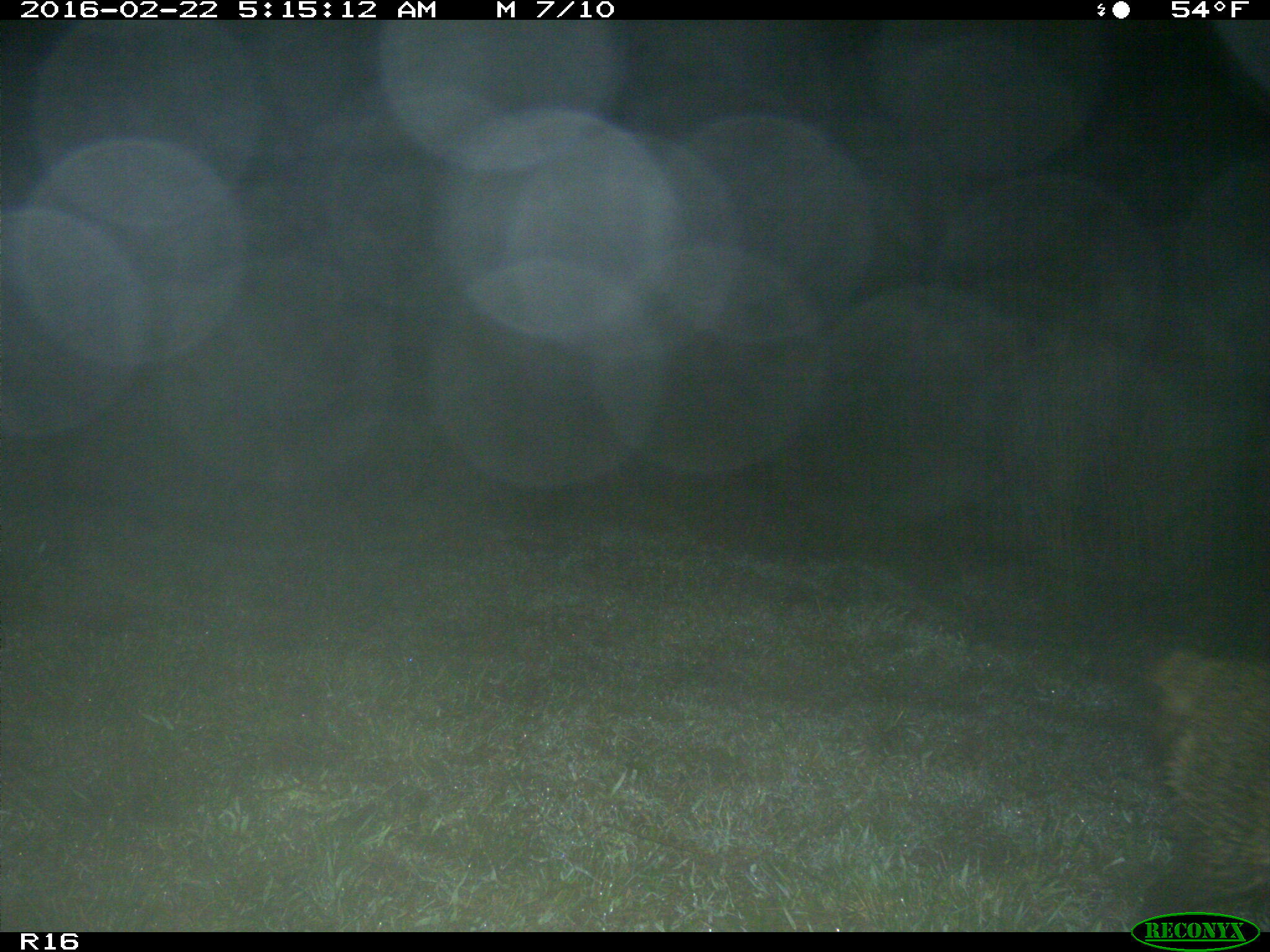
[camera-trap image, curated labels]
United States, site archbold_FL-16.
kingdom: Animalia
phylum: Chordata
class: Mammalia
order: Carnivora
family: Procyonidae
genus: Procyon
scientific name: Procyon lotor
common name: common raccoon